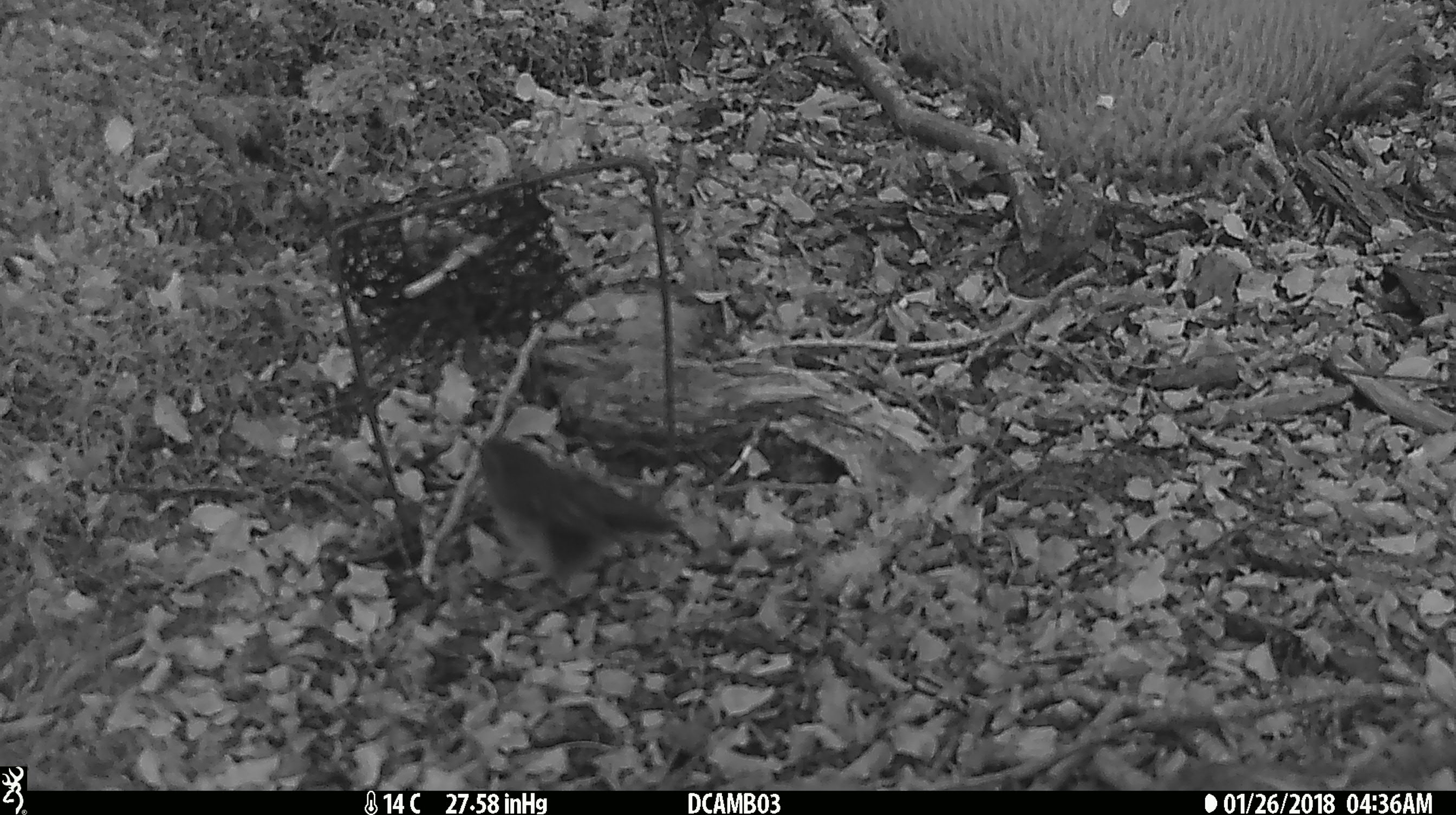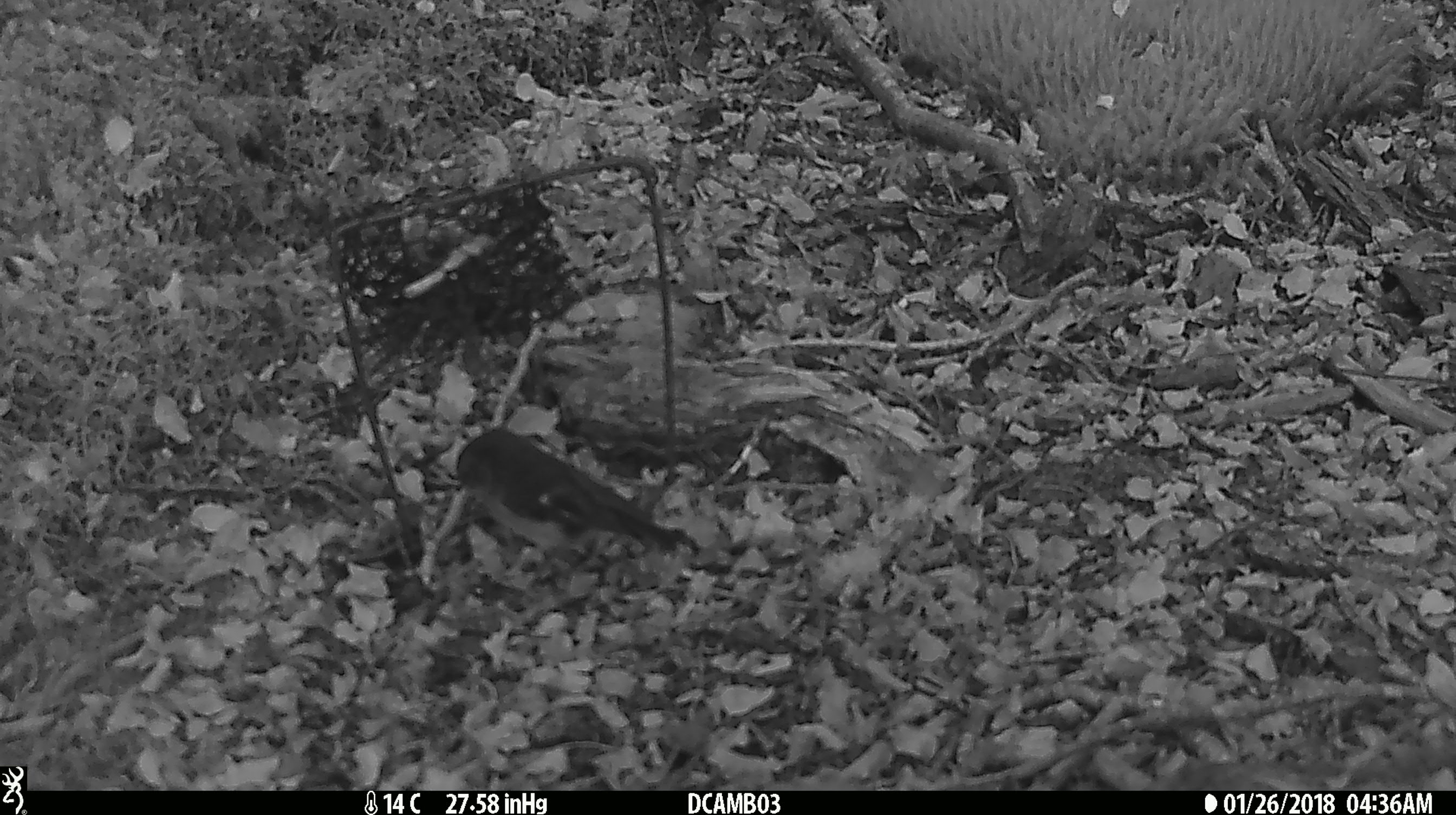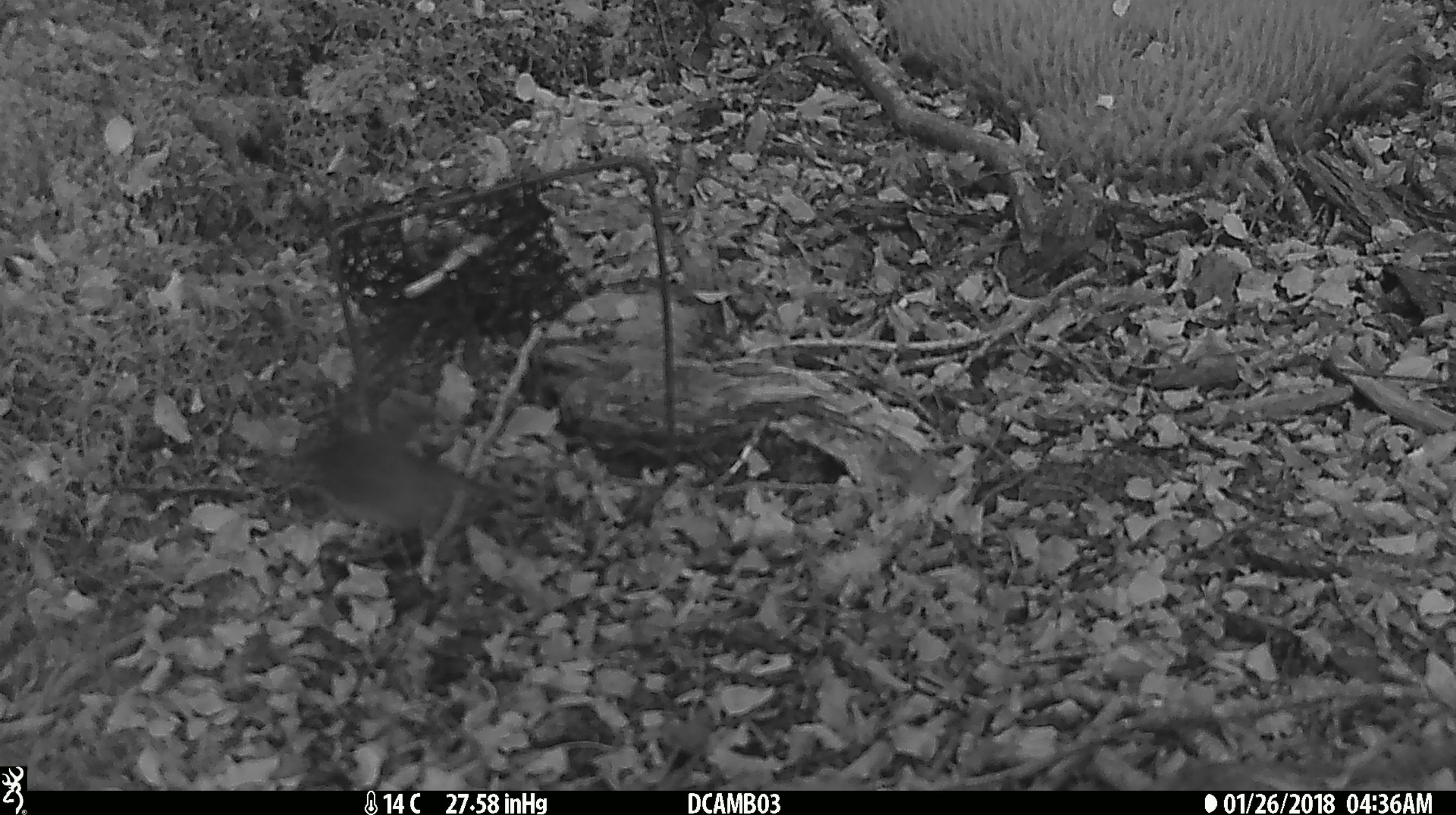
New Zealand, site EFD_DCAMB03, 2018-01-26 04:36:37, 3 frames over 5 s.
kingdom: Animalia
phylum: Chordata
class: Aves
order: Passeriformes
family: Petroicidae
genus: Petroica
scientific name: Petroica macrocephala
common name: tomtit